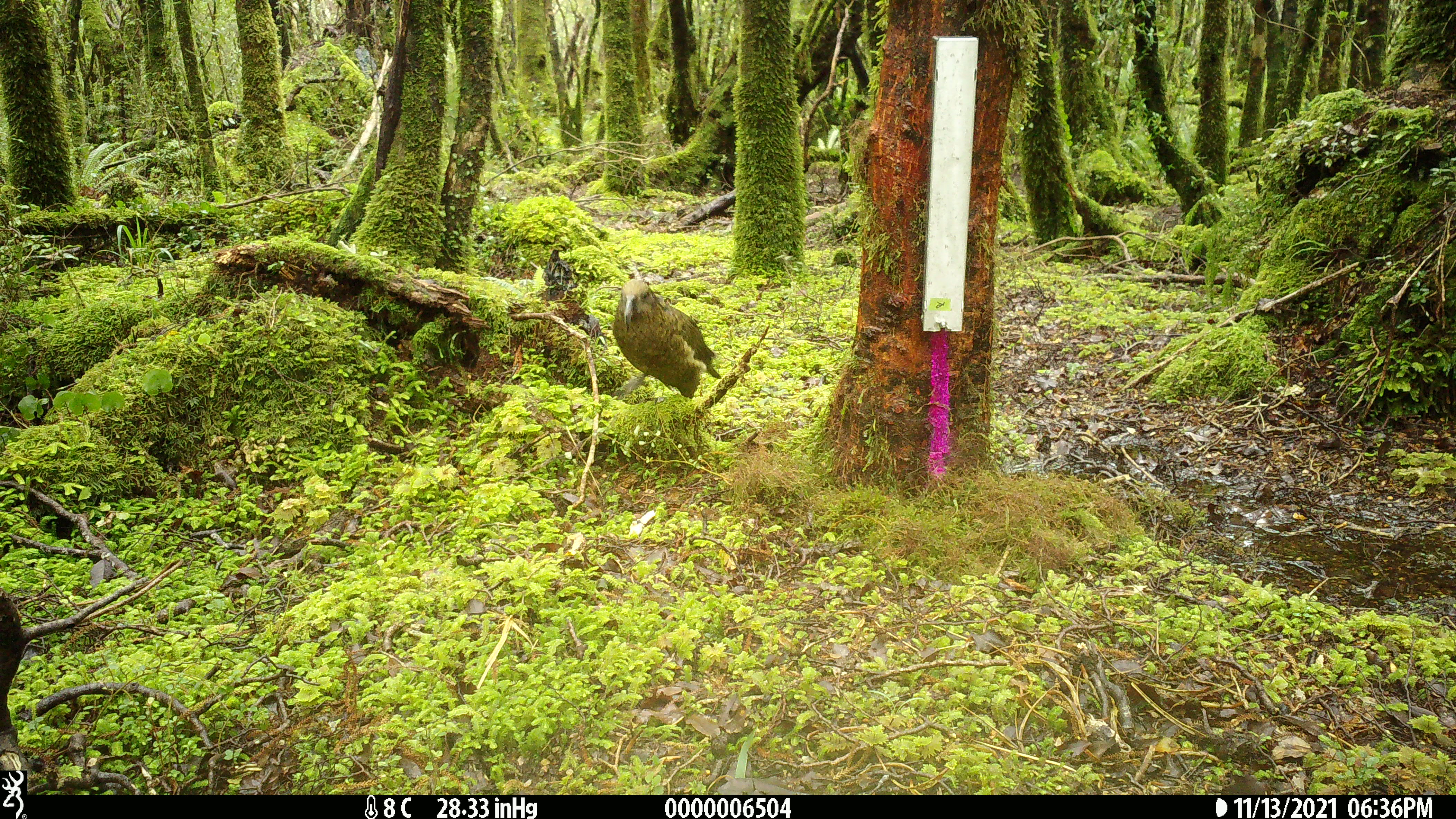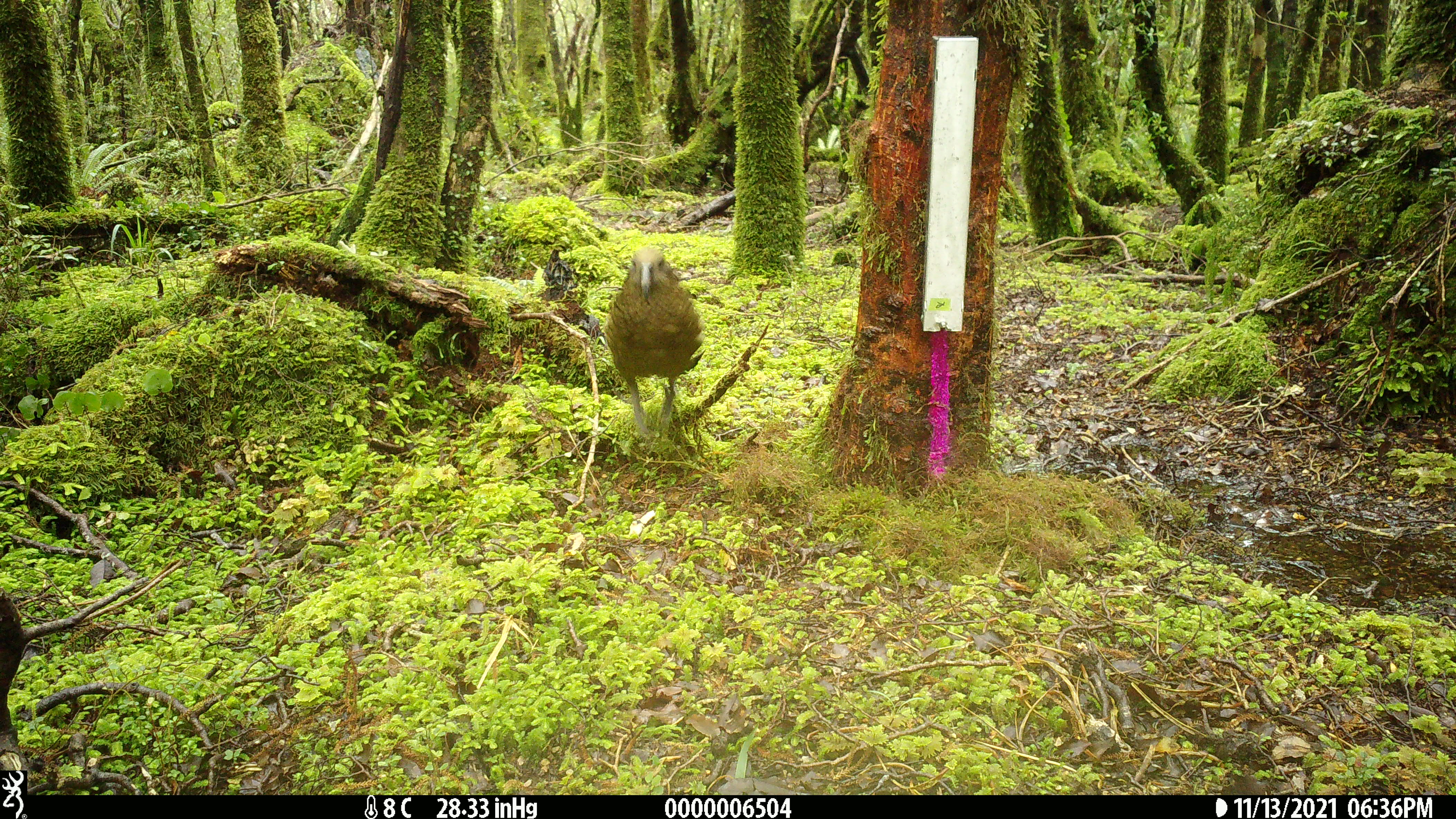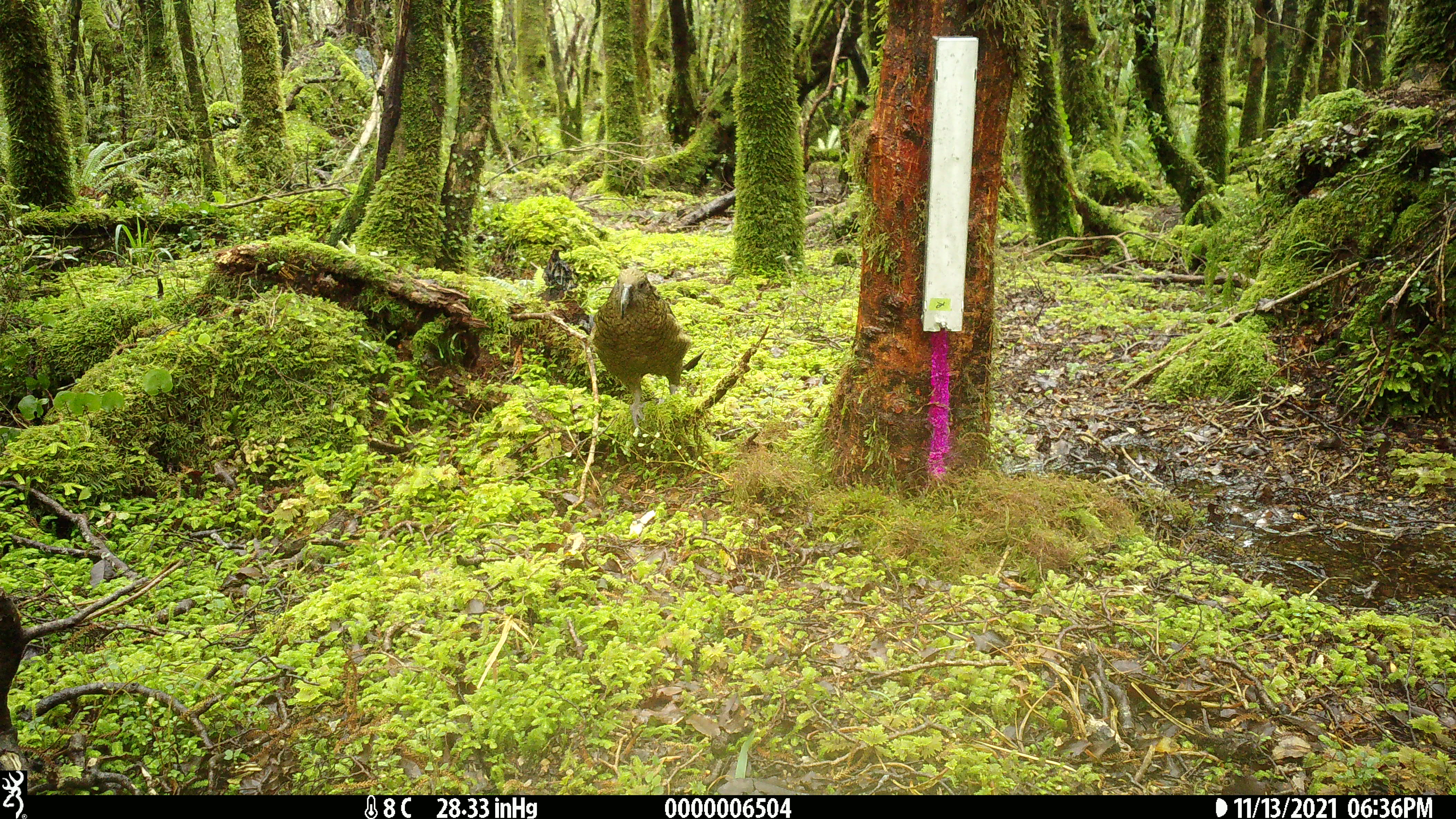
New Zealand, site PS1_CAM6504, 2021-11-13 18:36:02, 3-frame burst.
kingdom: Animalia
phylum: Chordata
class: Aves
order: Psittaciformes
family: Strigopidae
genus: Nestor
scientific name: Nestor notabilis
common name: kea